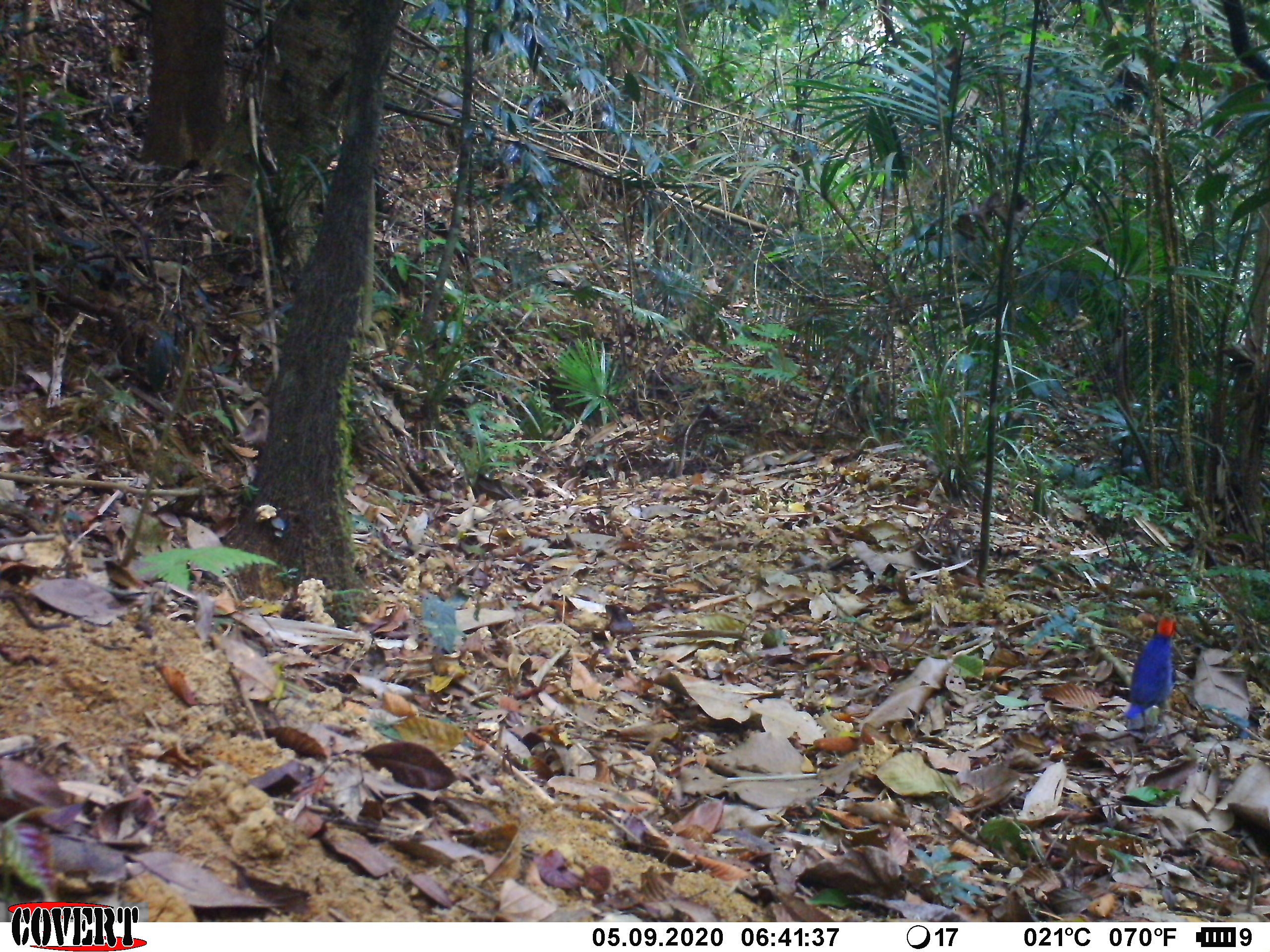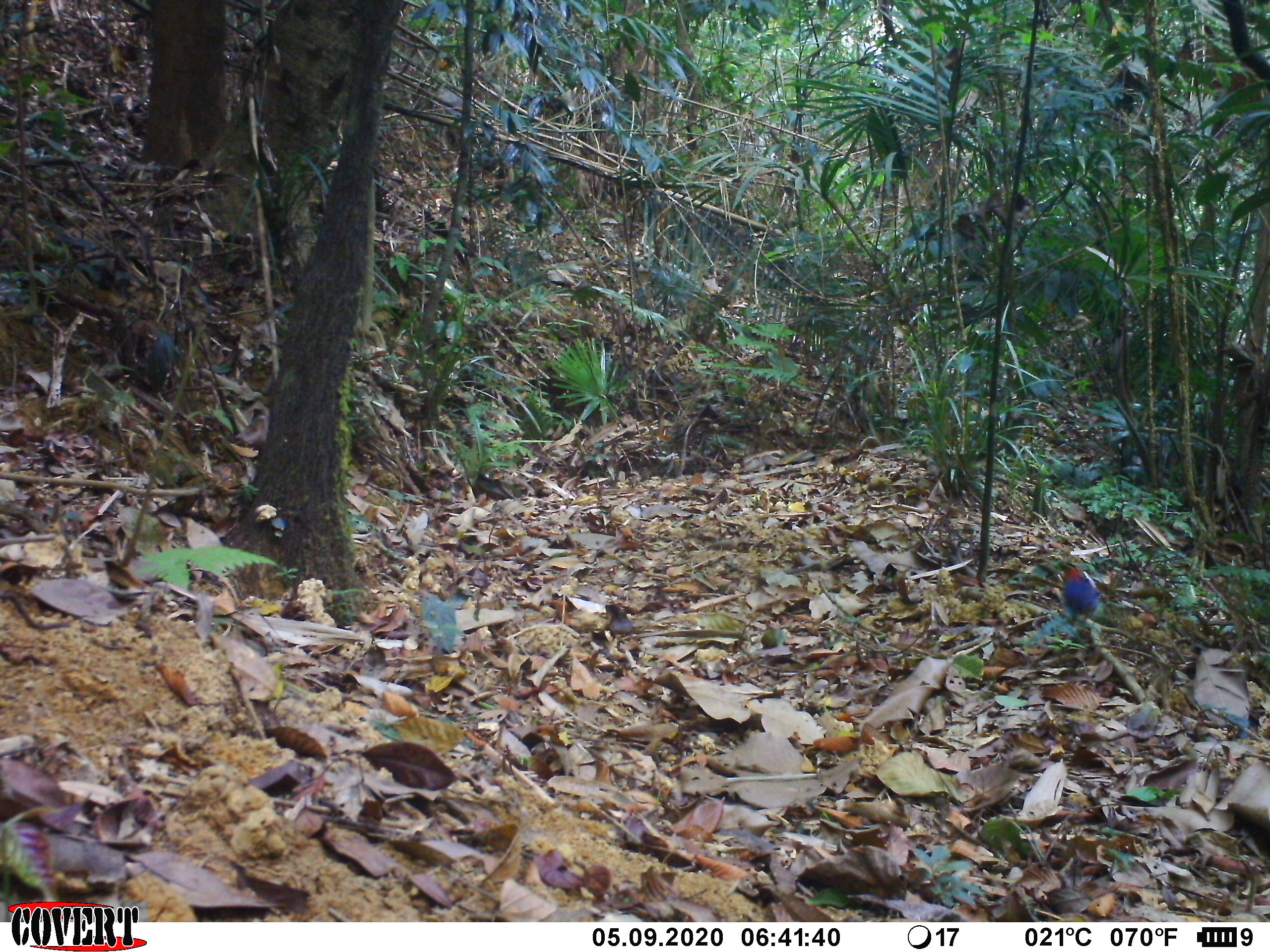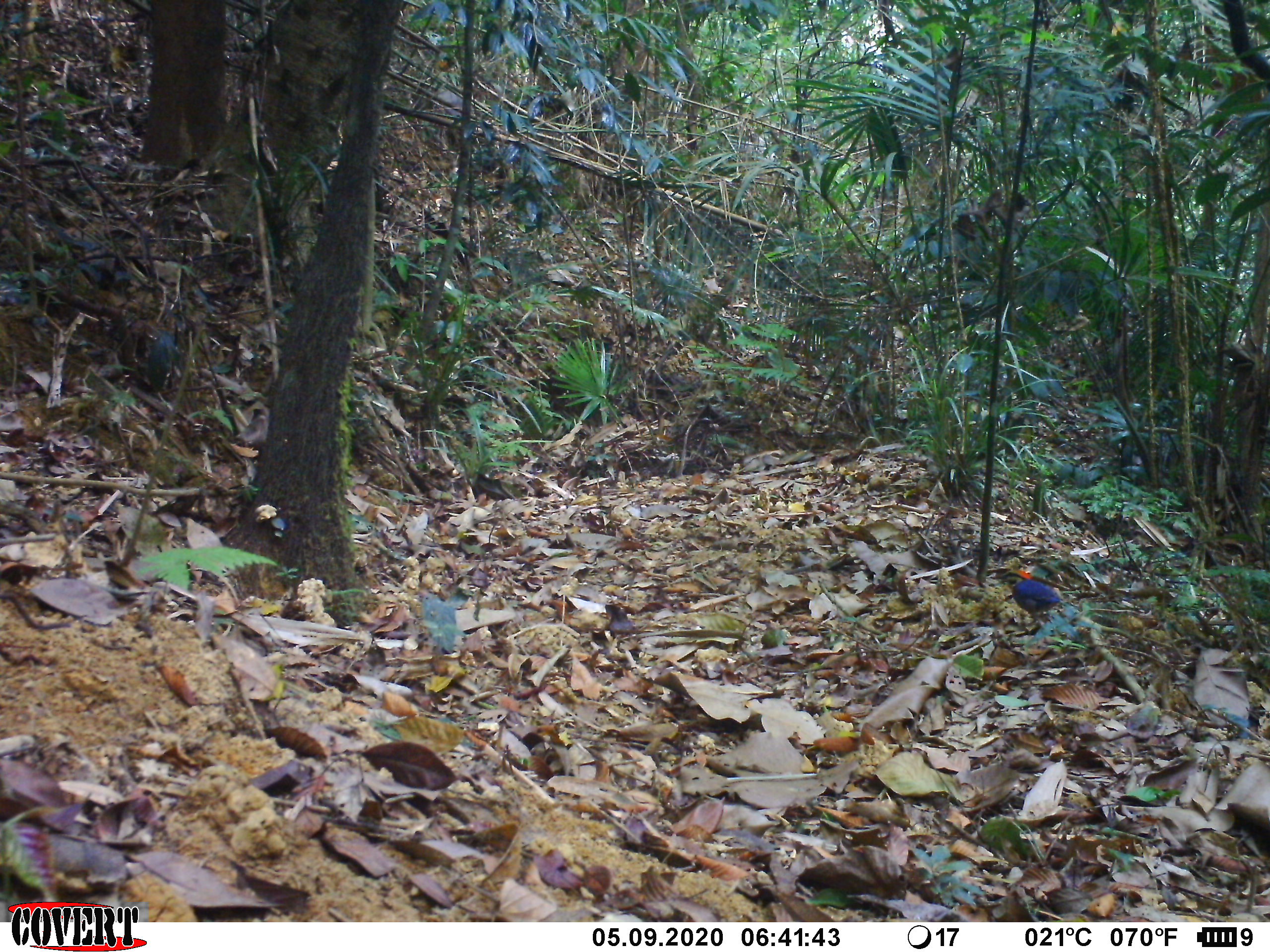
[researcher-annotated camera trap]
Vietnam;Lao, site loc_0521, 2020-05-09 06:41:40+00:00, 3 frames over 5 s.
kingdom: Animalia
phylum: Chordata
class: Aves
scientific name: Aves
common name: bird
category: unidentified bird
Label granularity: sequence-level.